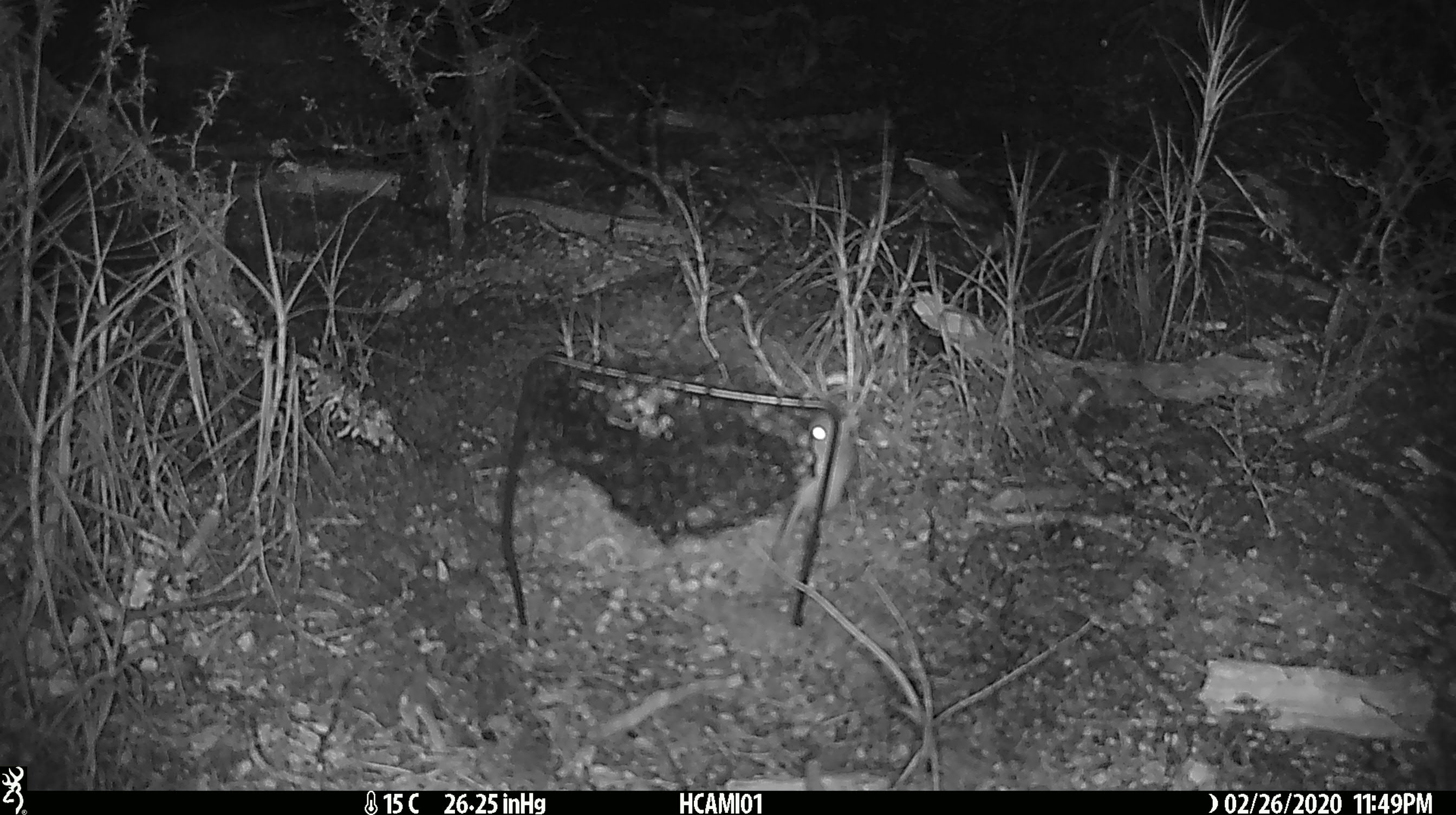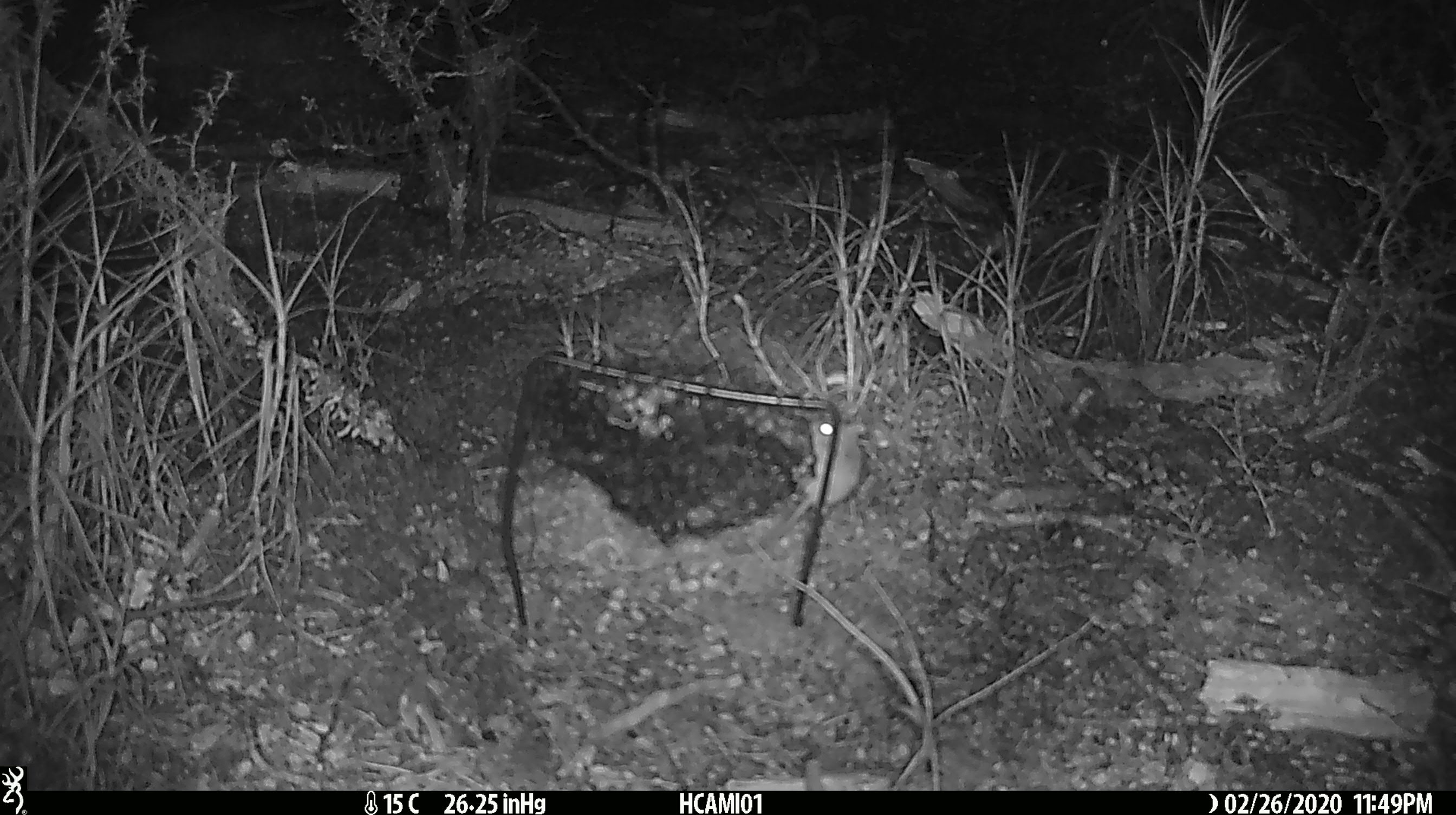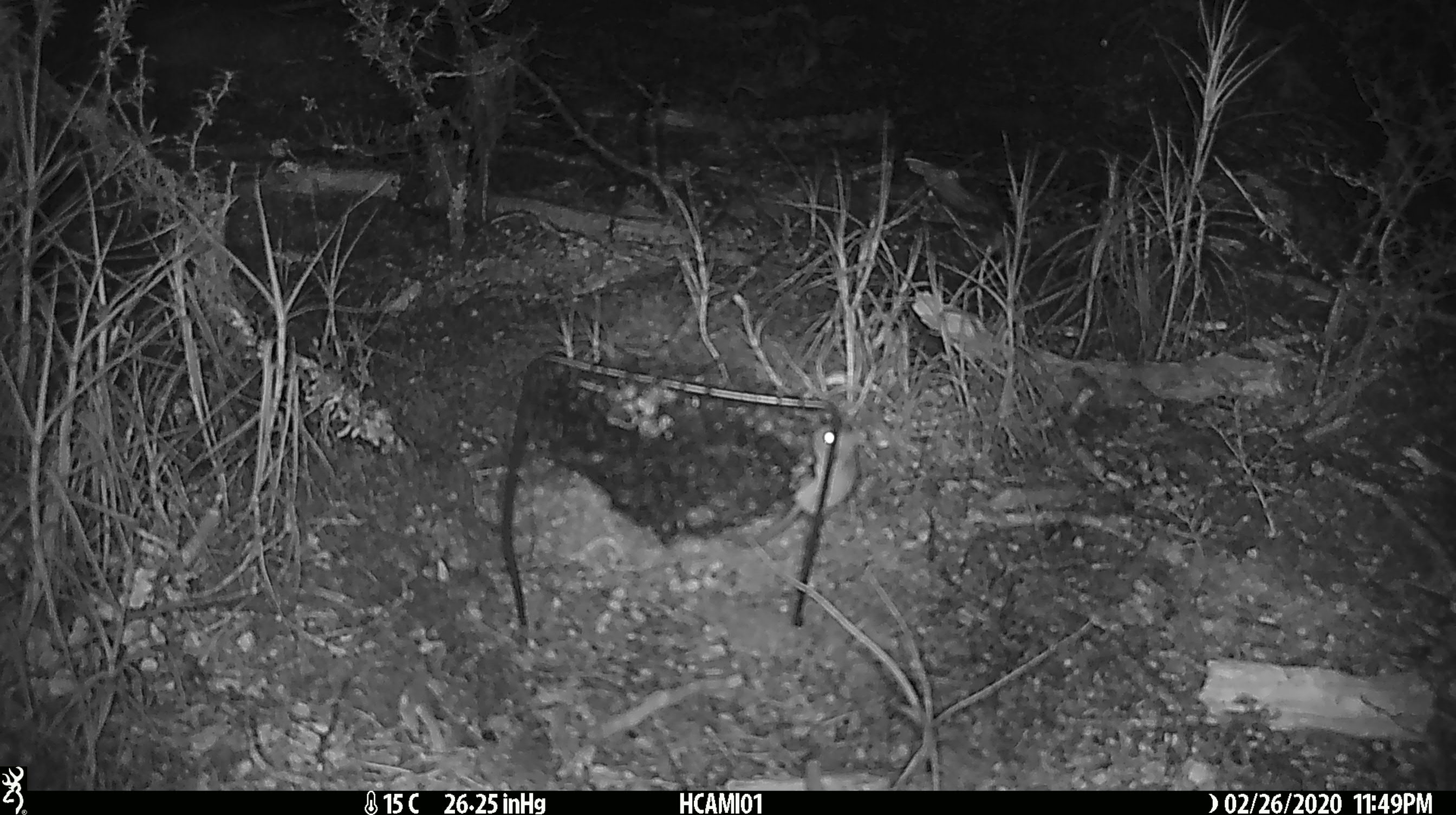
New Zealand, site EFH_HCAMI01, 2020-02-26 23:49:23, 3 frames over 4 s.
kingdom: Animalia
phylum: Chordata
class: Mammalia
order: Rodentia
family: Muridae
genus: Mus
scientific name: Mus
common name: mouse